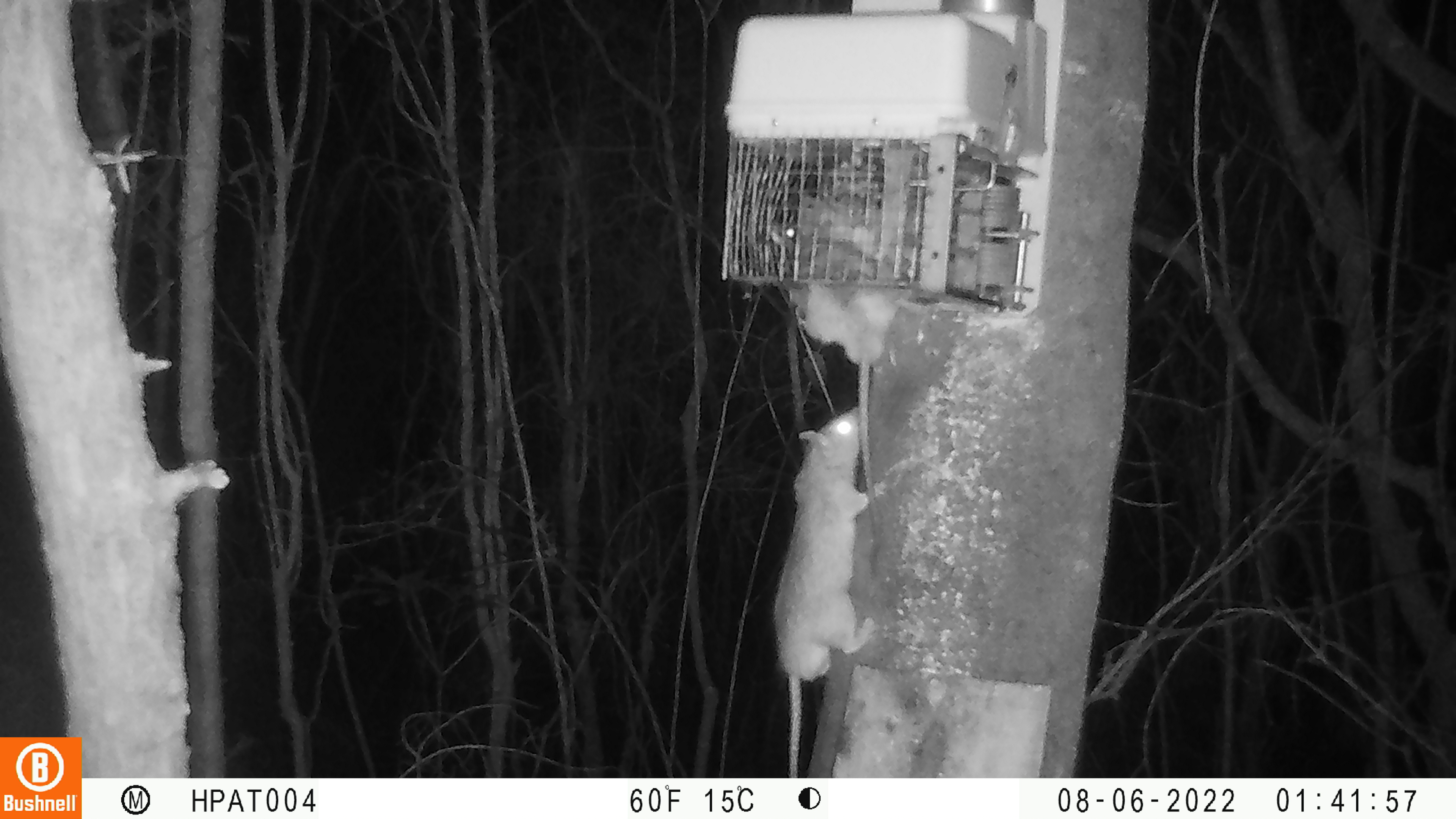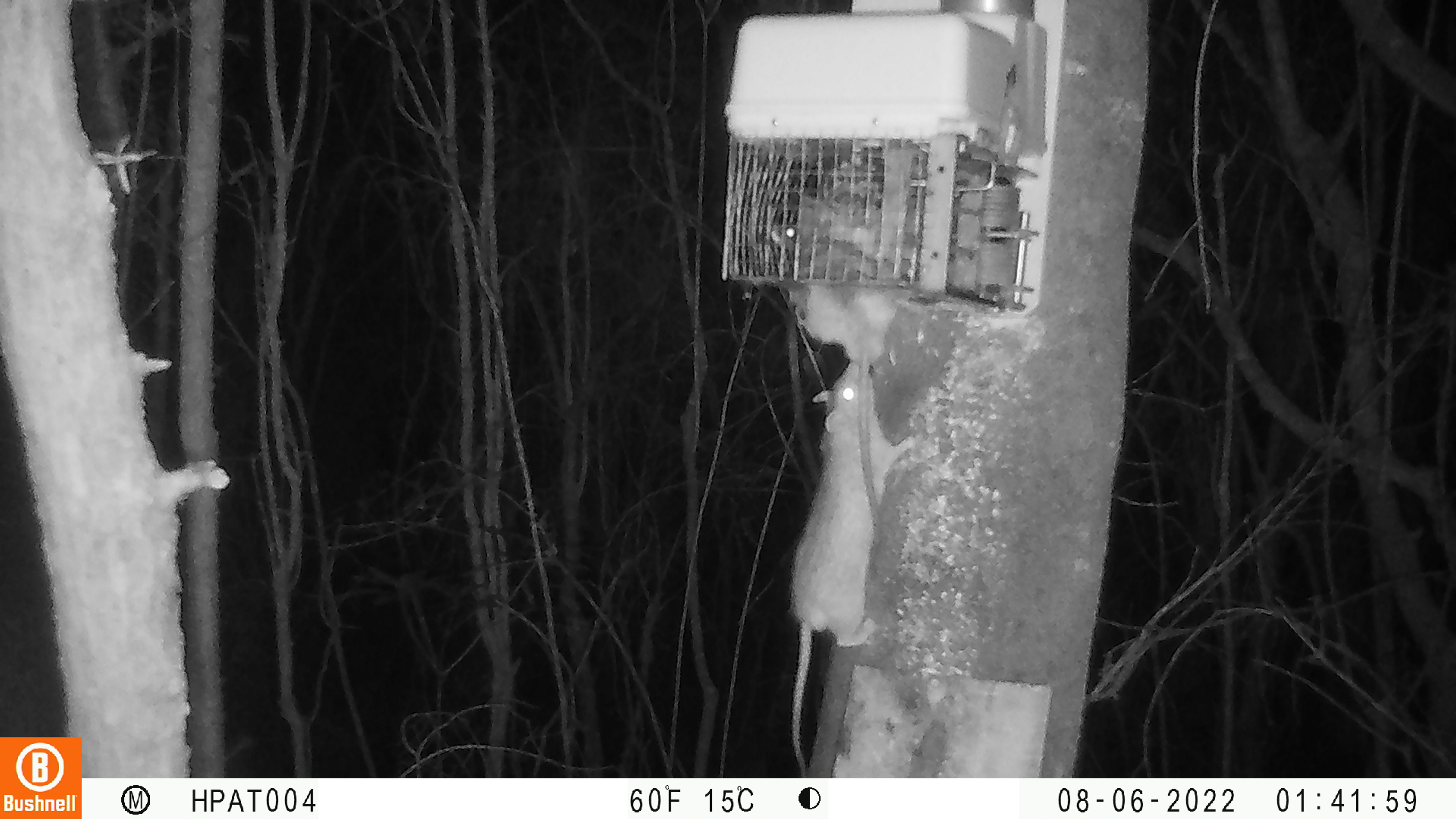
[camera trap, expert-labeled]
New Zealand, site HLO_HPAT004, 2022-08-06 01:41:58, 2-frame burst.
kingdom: Animalia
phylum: Chordata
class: Mammalia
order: Rodentia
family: Muridae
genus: Rattus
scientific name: Rattus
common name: rat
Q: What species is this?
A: Rat (Rattus).